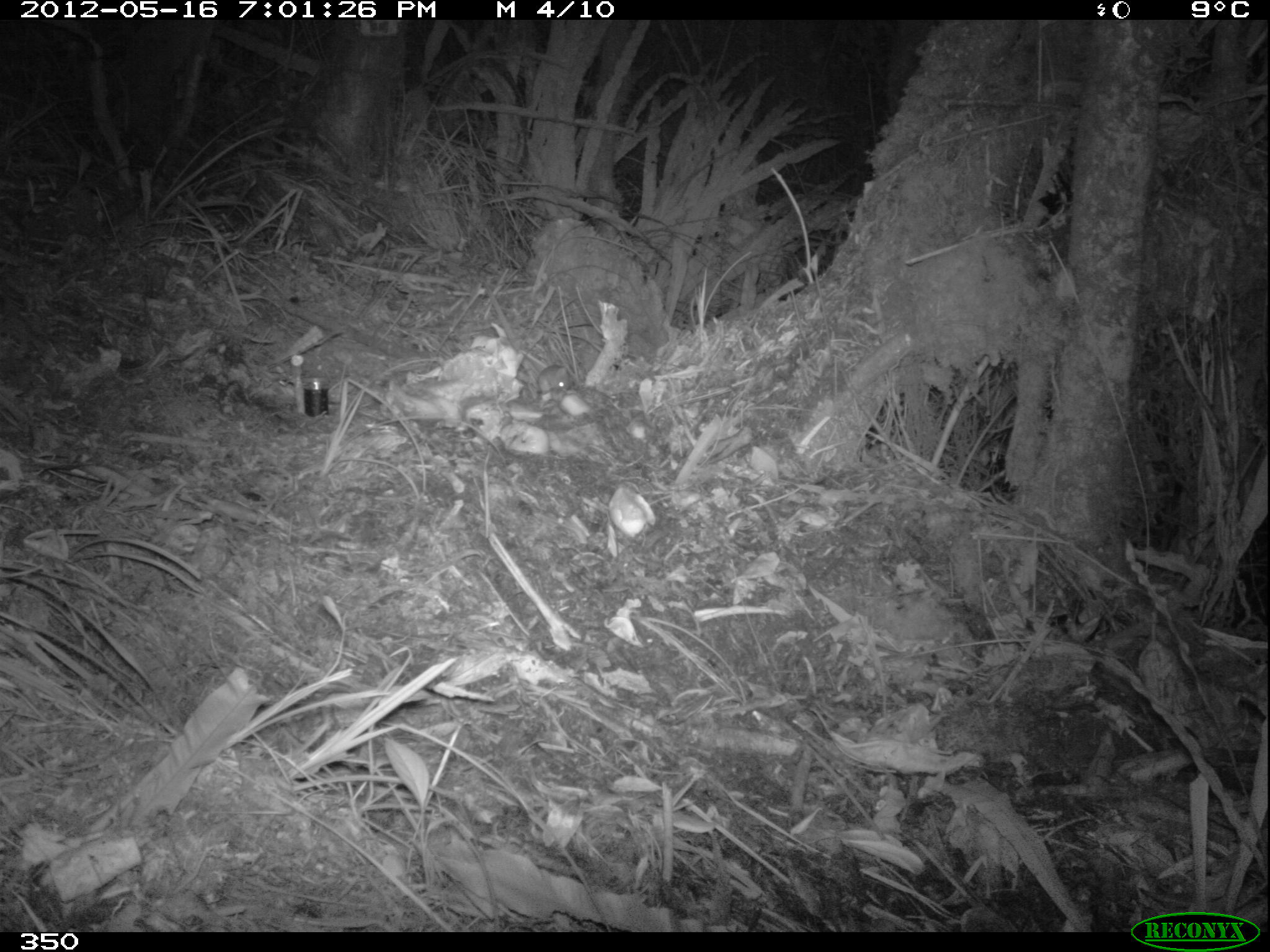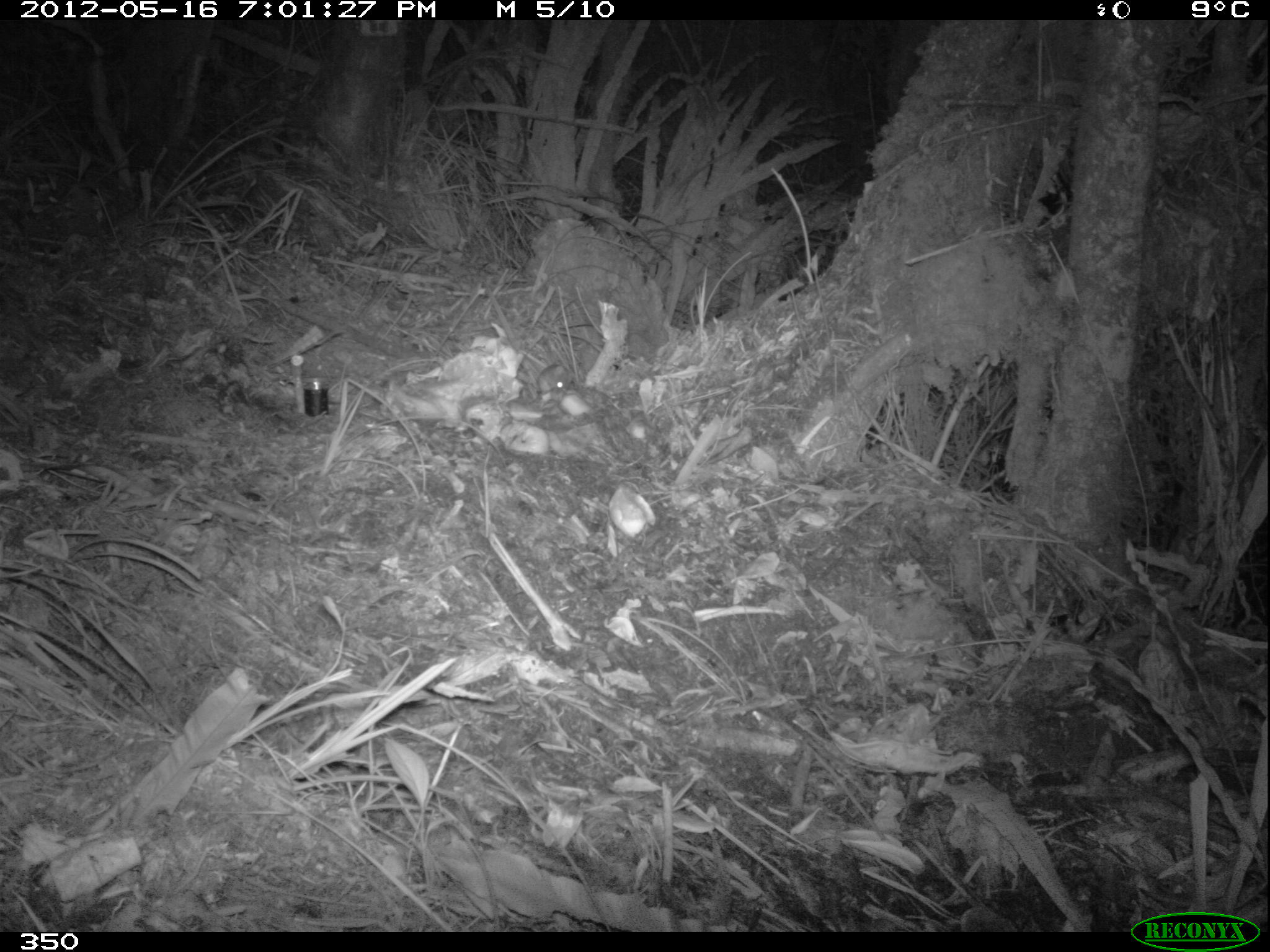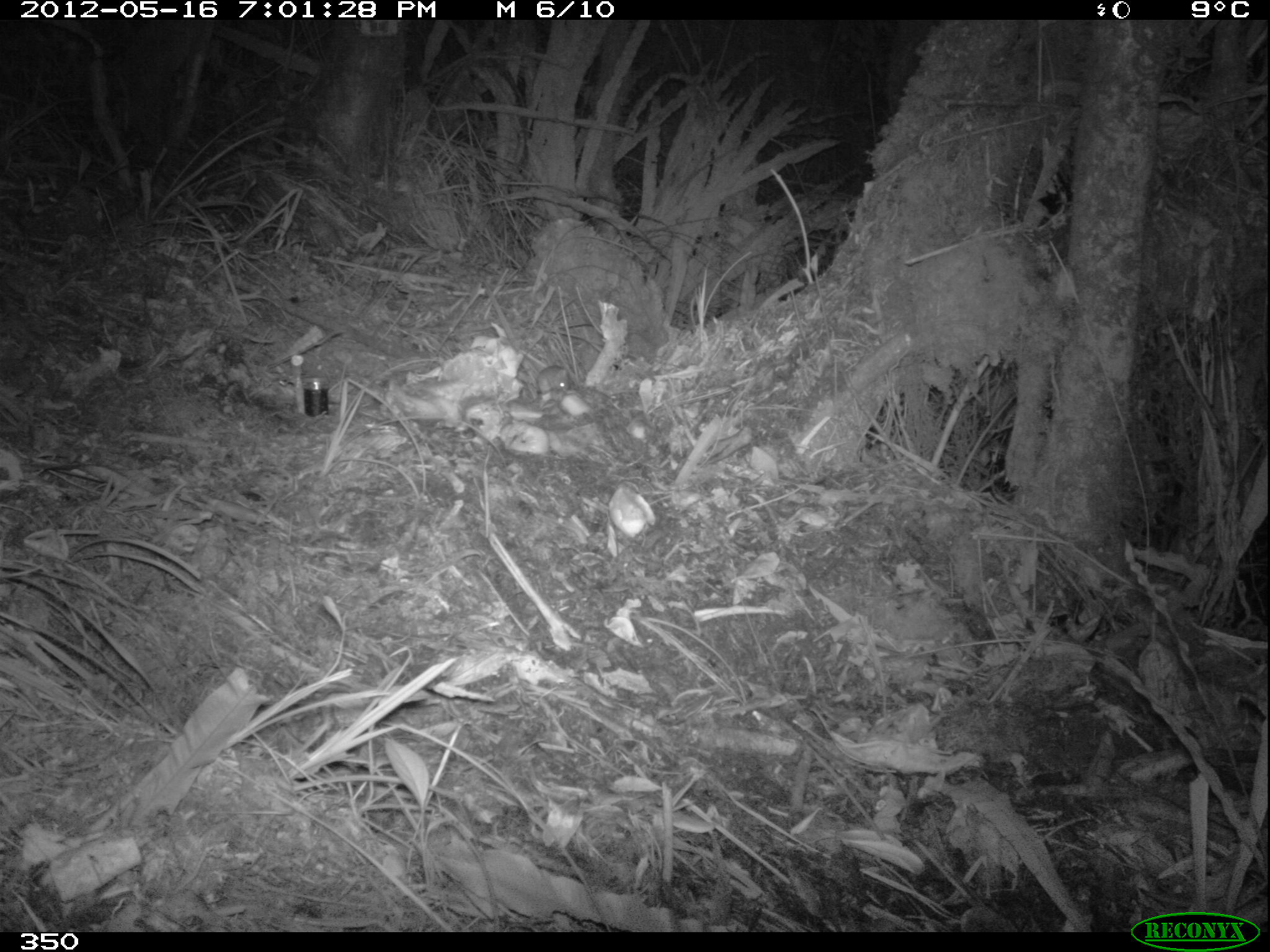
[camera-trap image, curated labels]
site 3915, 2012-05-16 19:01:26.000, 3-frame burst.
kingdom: Animalia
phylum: Chordata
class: Mammalia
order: Rodentia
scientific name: Rodentia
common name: rodents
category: unknown rodent